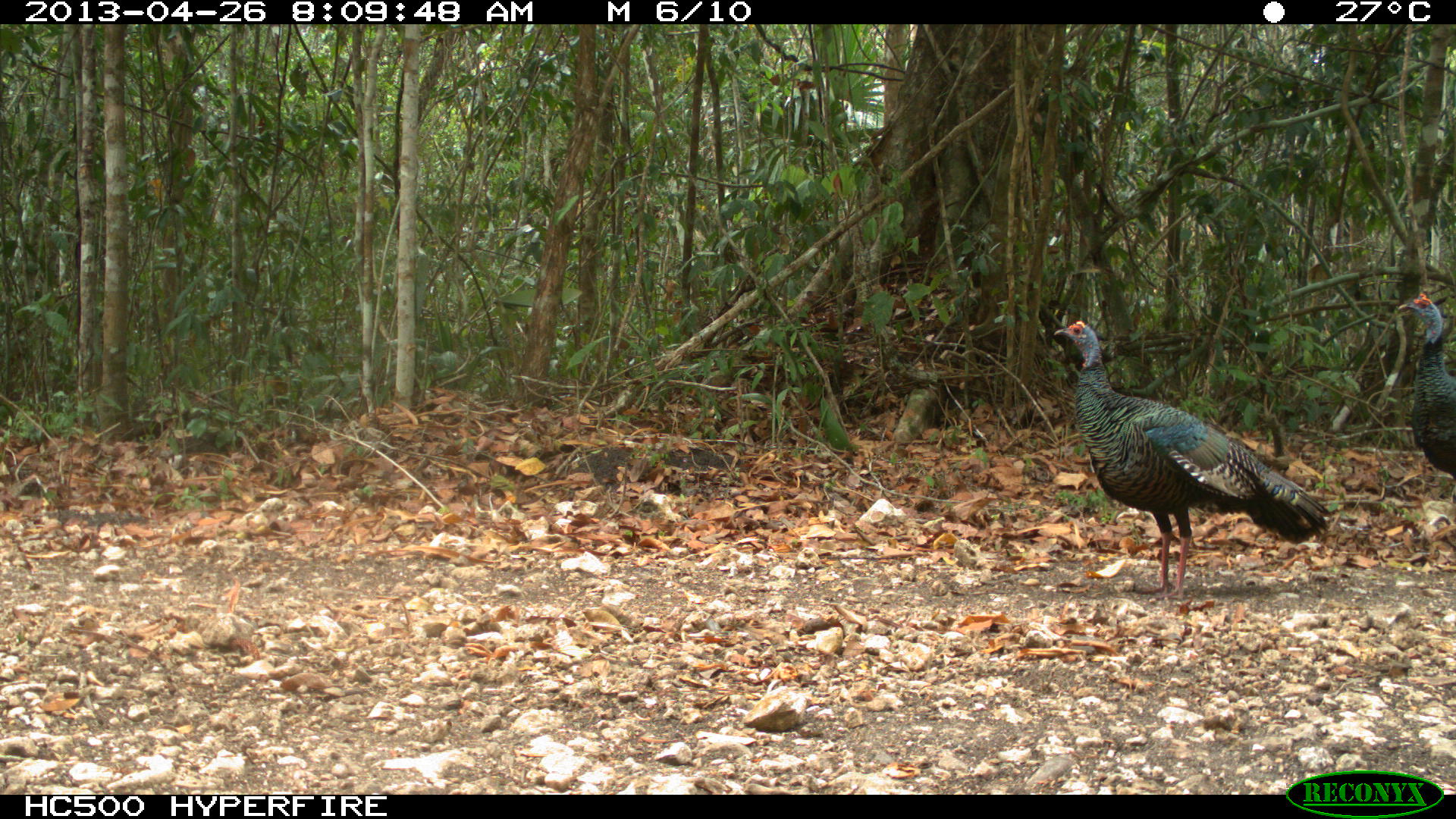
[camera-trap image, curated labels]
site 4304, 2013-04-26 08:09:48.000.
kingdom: Animalia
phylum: Chordata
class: Aves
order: Galliformes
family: Phasianidae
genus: Meleagris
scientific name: Meleagris ocellata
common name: ocellated turkey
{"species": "Meleagris ocellata (ocellated turkey)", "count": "3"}